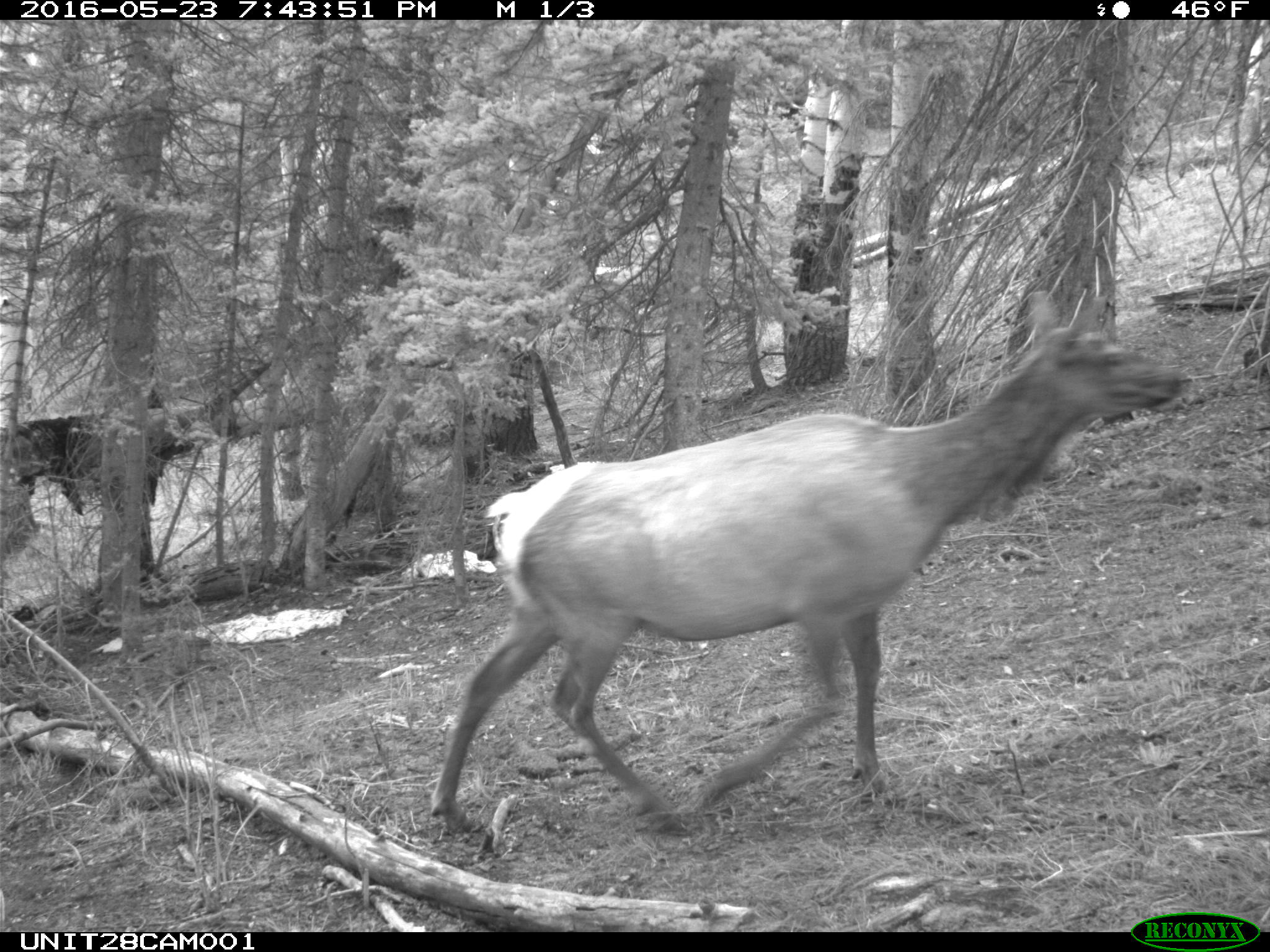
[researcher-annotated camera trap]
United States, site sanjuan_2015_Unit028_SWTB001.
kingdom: Animalia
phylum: Chordata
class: Mammalia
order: Artiodactyla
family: Cervidae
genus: Cervus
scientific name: Cervus elaphus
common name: red deer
Cervus elaphus (red deer).